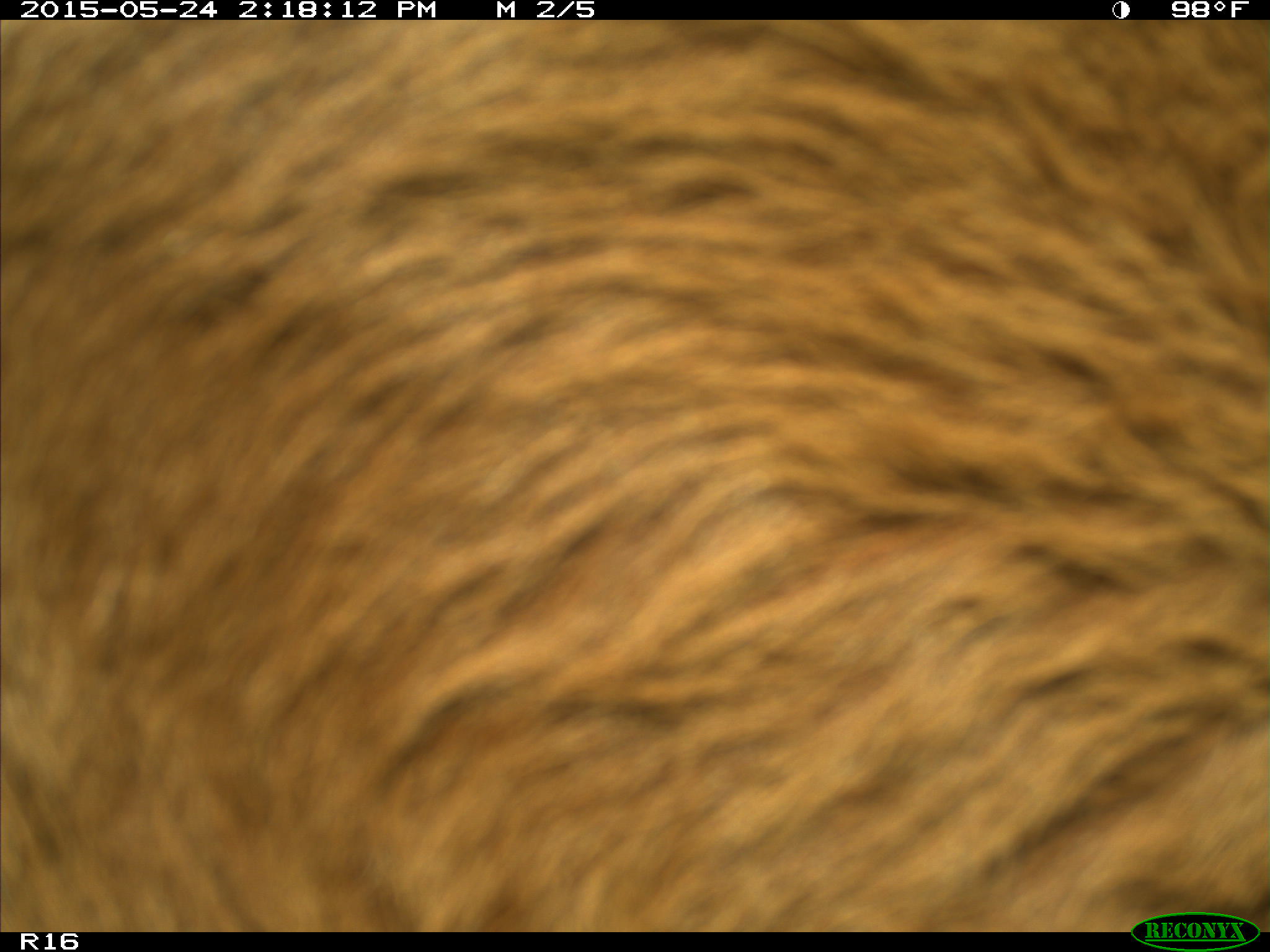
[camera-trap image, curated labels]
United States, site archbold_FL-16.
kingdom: Animalia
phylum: Chordata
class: Mammalia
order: Artiodactyla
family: Bovidae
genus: Bos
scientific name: Bos taurus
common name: domestic cow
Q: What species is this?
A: Bos taurus (domestic cow).